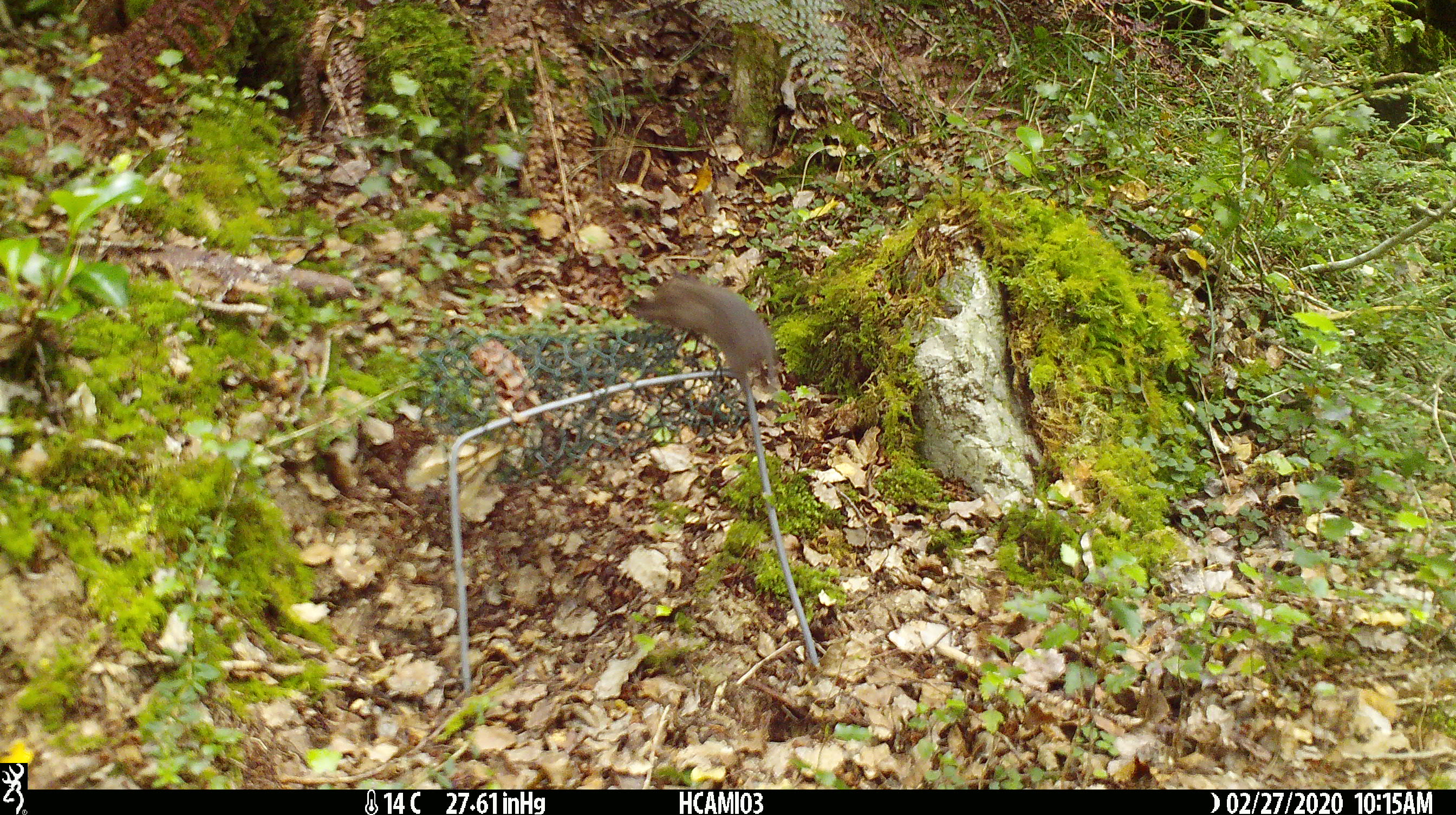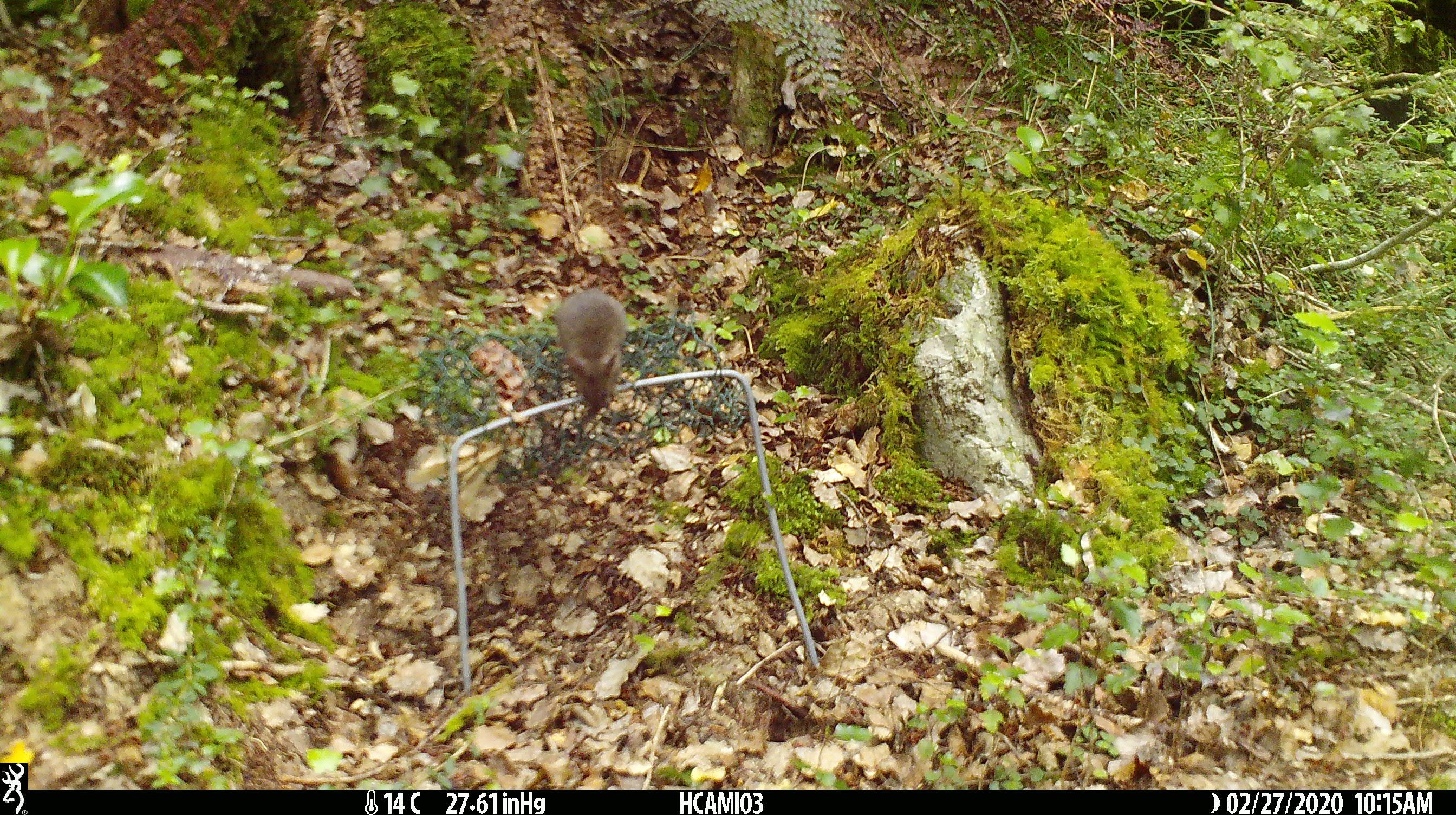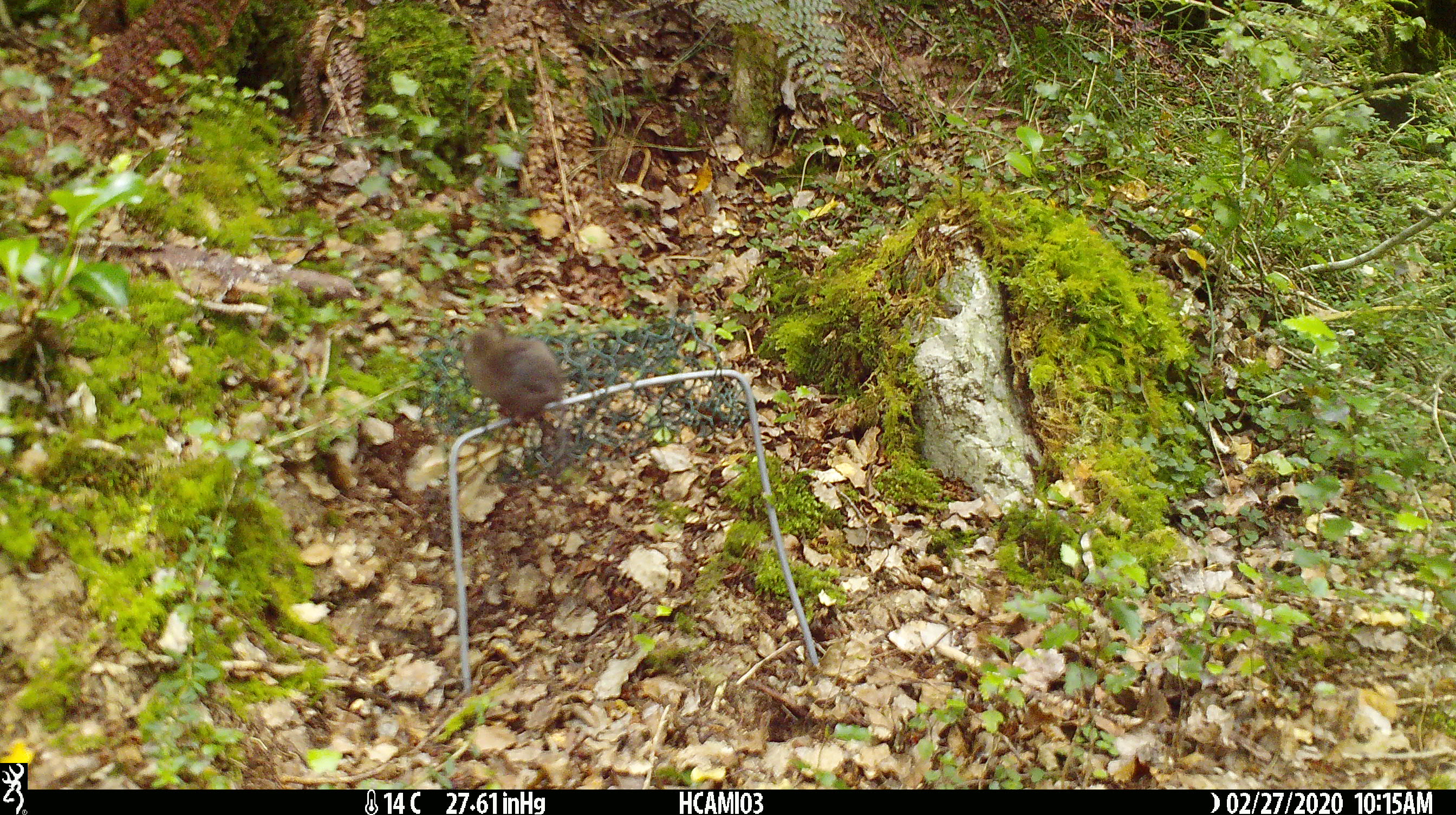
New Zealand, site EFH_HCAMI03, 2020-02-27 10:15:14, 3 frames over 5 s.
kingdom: Animalia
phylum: Chordata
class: Mammalia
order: Rodentia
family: Muridae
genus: Mus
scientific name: Mus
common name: mouse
Mouse (Mus).